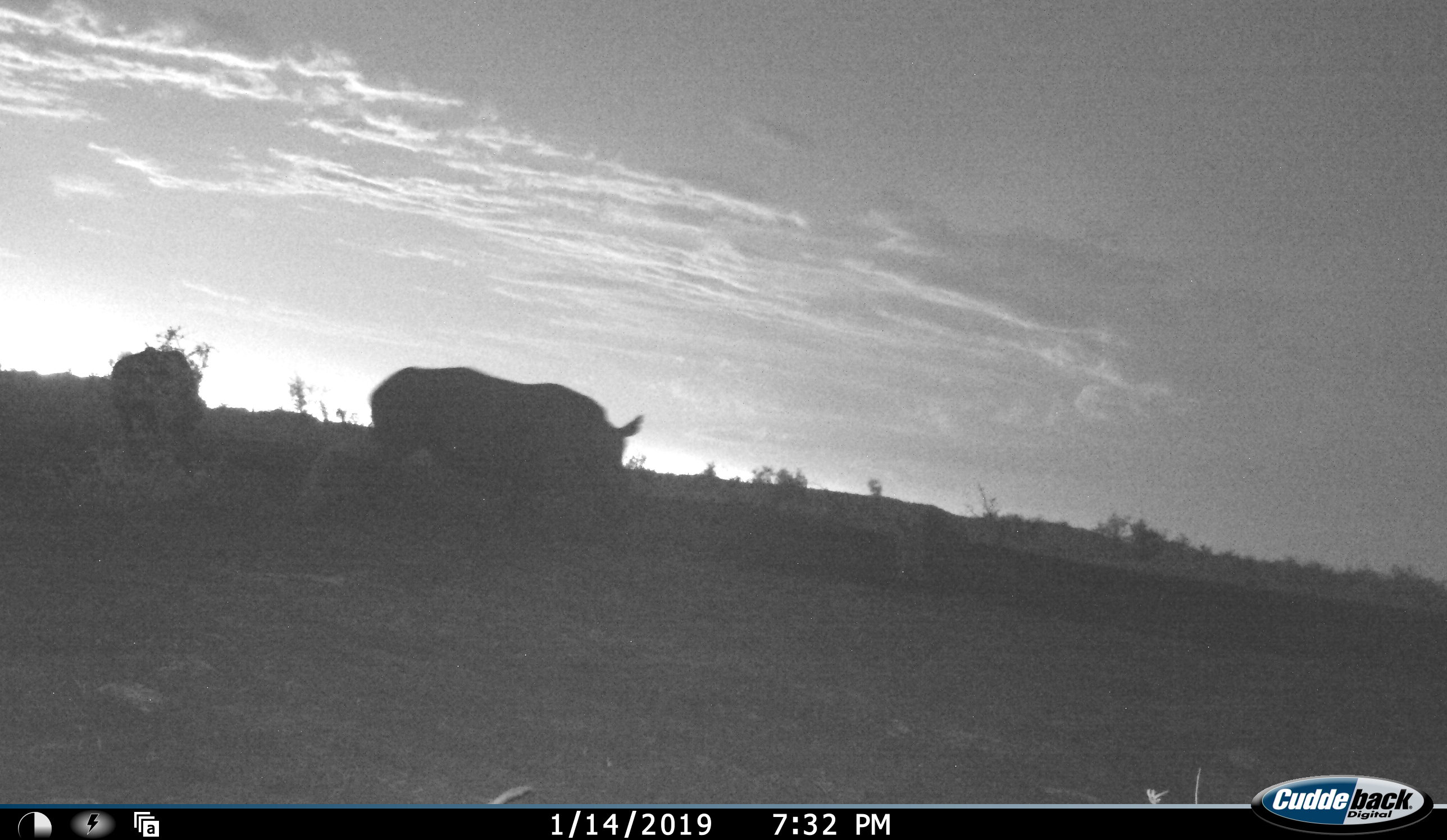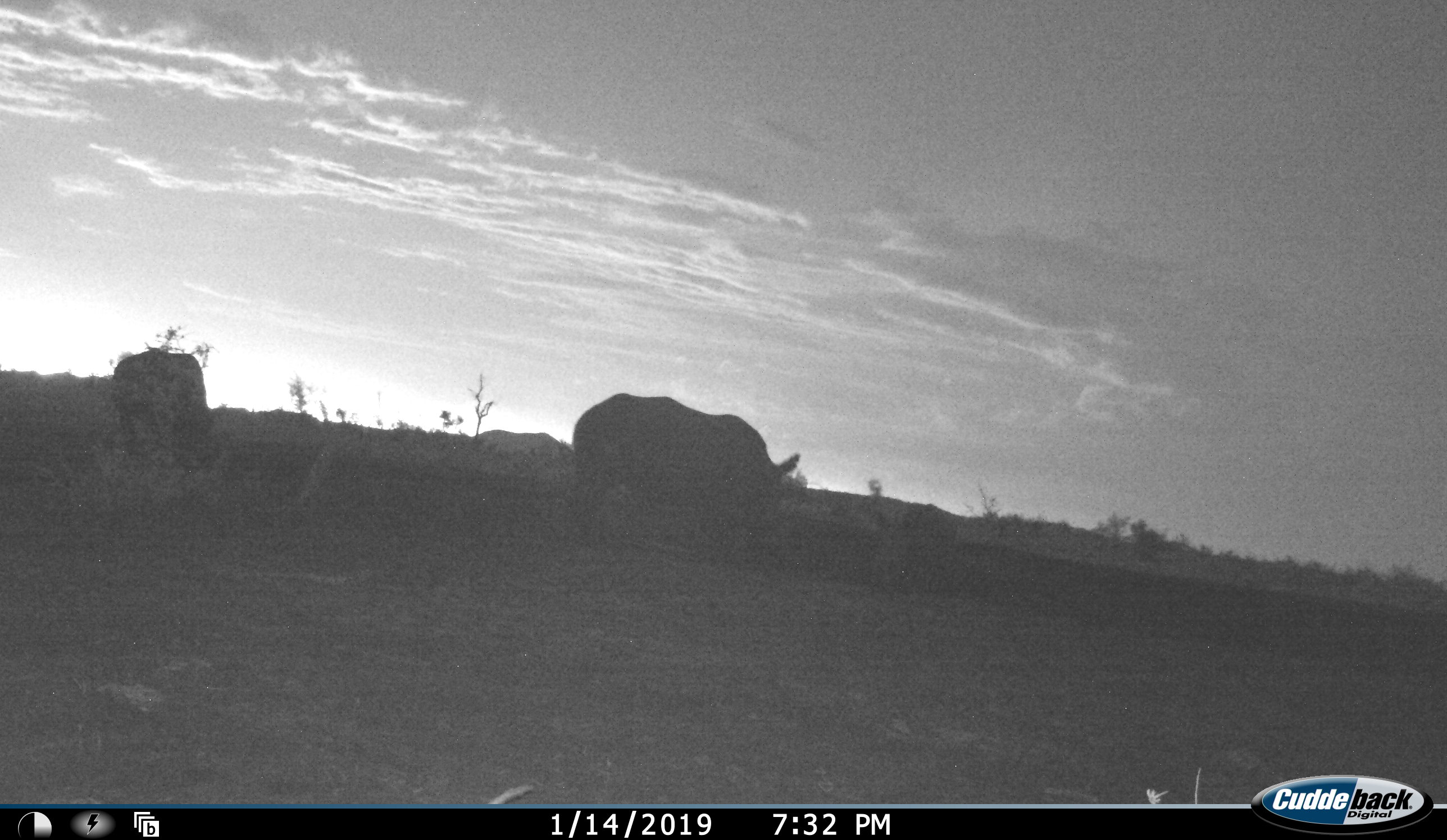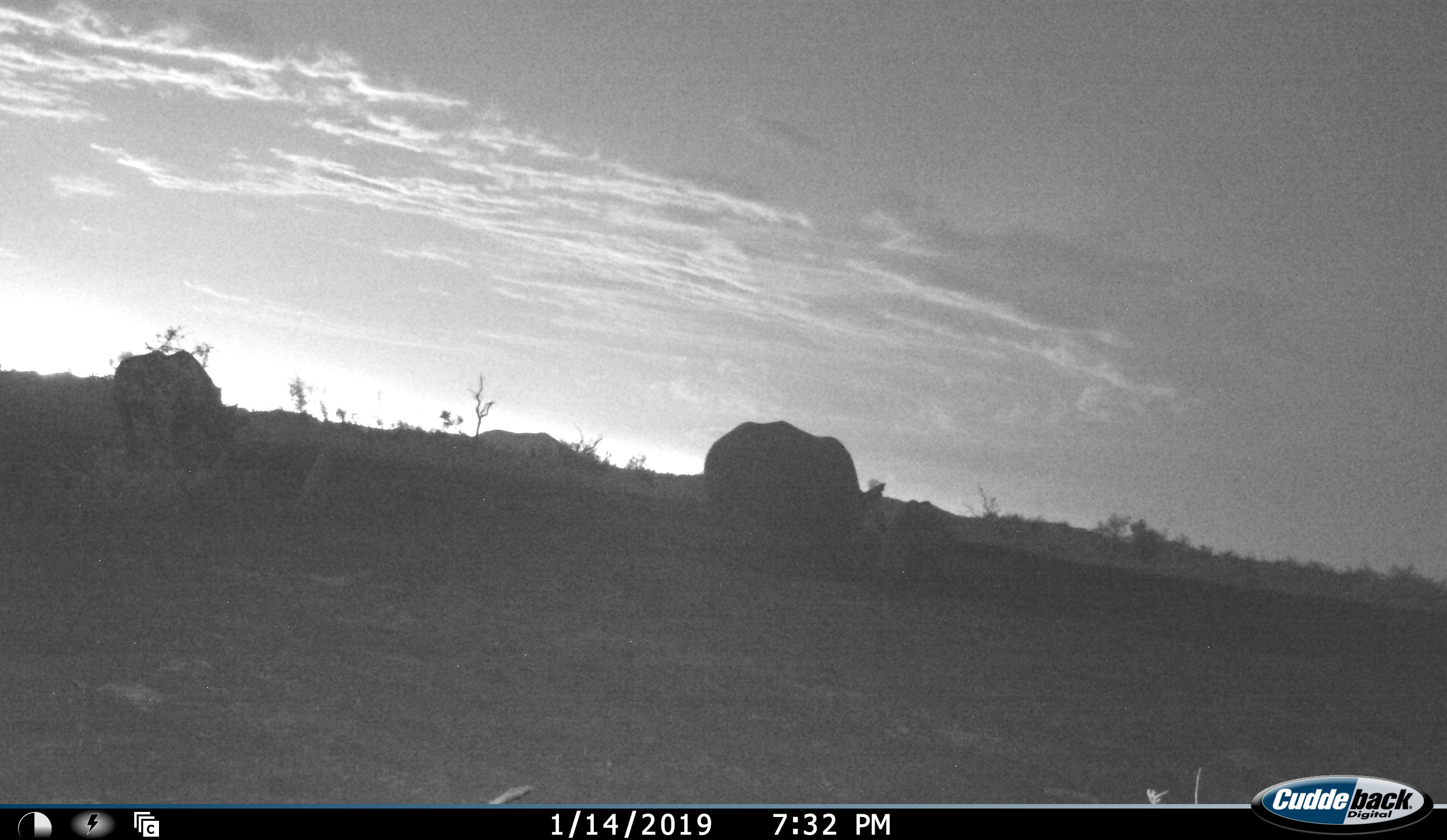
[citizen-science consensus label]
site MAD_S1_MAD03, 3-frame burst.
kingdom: Animalia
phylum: Chordata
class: Mammalia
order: Perissodactyla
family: Rhinocerotidae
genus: Ceratotherium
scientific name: Ceratotherium simum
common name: white rhinoceros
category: rhinoceroswhite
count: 2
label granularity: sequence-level